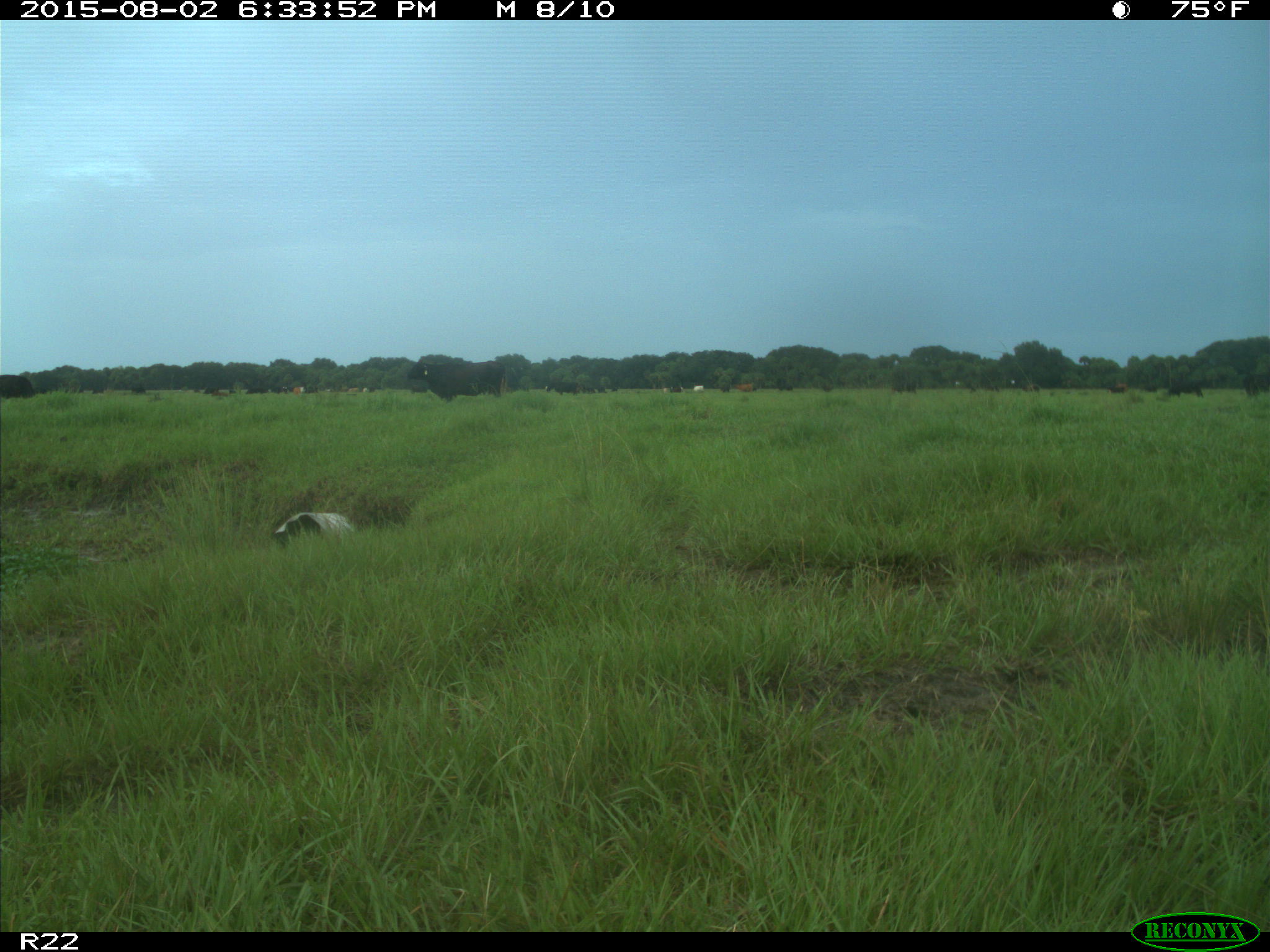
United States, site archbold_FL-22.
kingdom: Animalia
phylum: Chordata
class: Mammalia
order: Artiodactyla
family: Bovidae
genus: Bos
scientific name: Bos taurus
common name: domestic cow